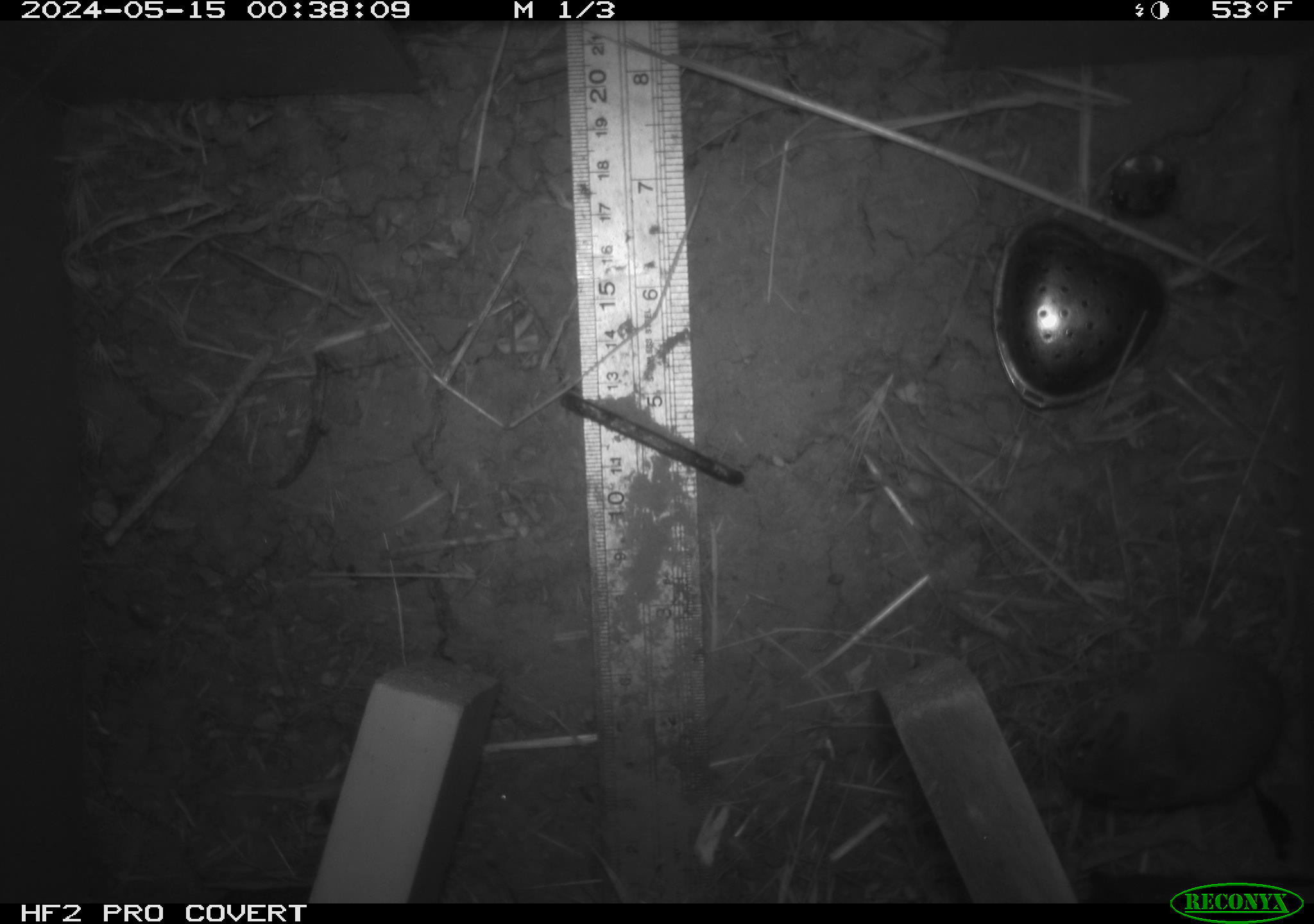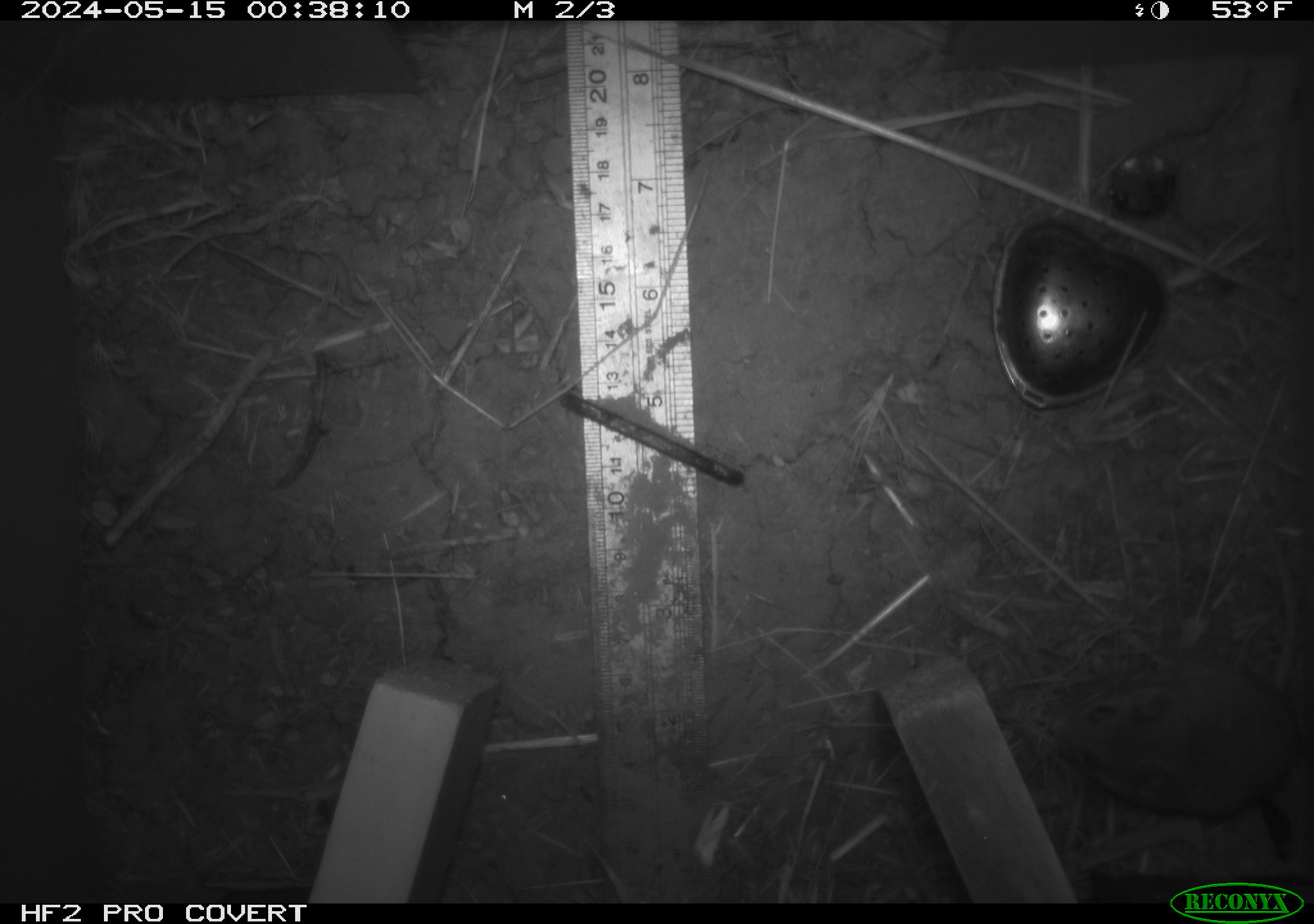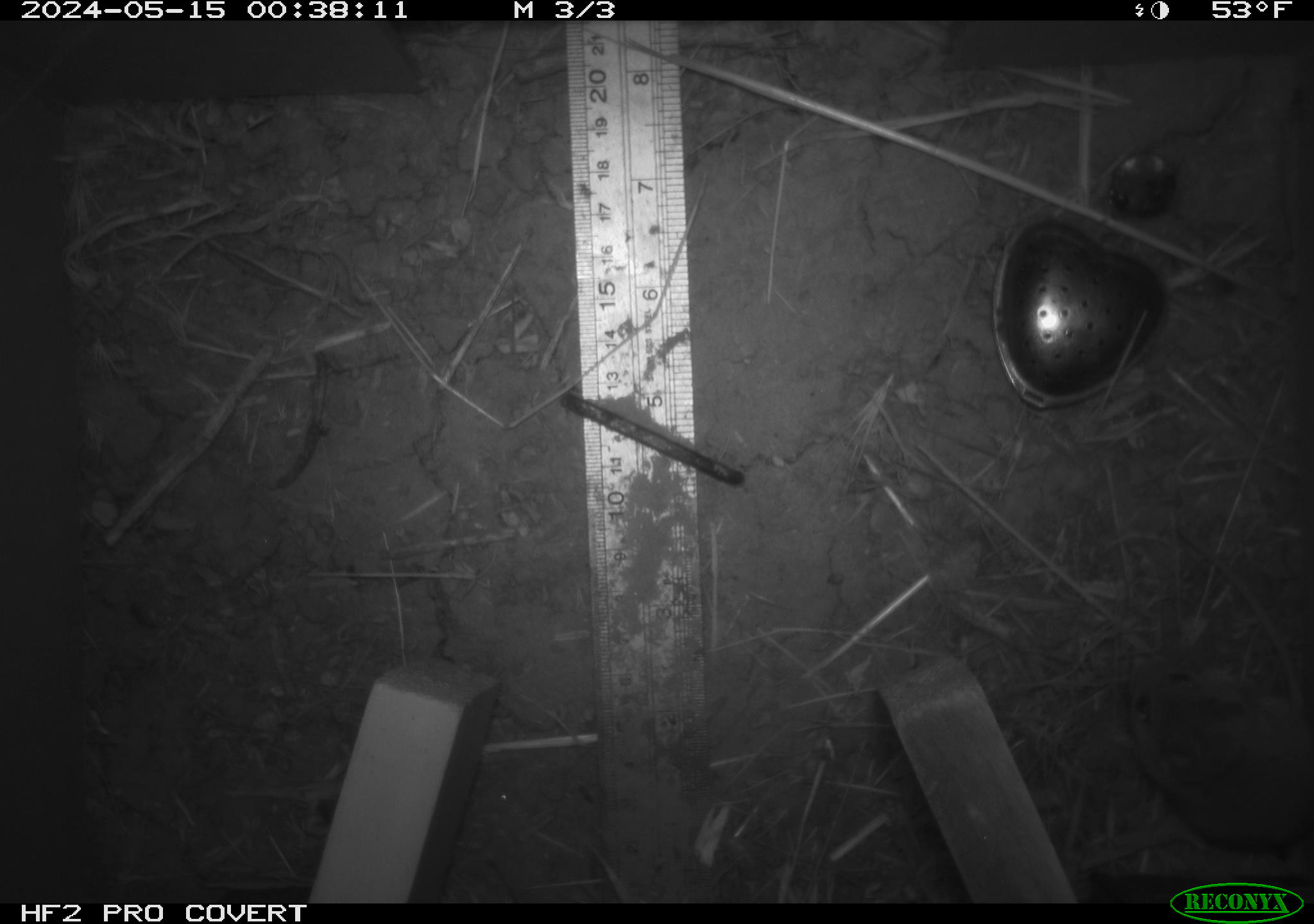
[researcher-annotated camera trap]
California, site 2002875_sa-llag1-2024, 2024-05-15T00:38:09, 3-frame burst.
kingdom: Animalia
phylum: Chordata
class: Mammalia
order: Rodentia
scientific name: Rodentia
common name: mouse species